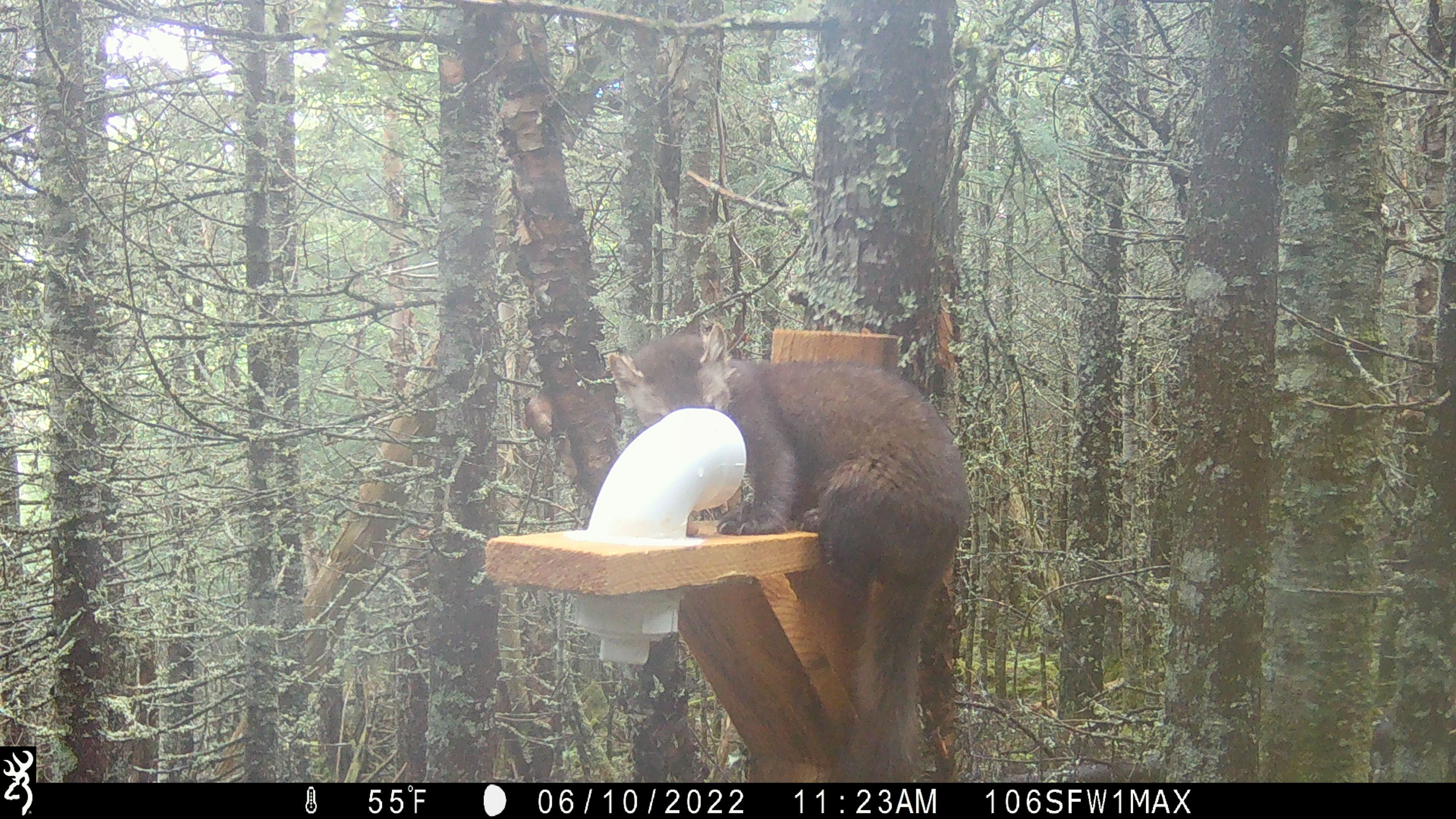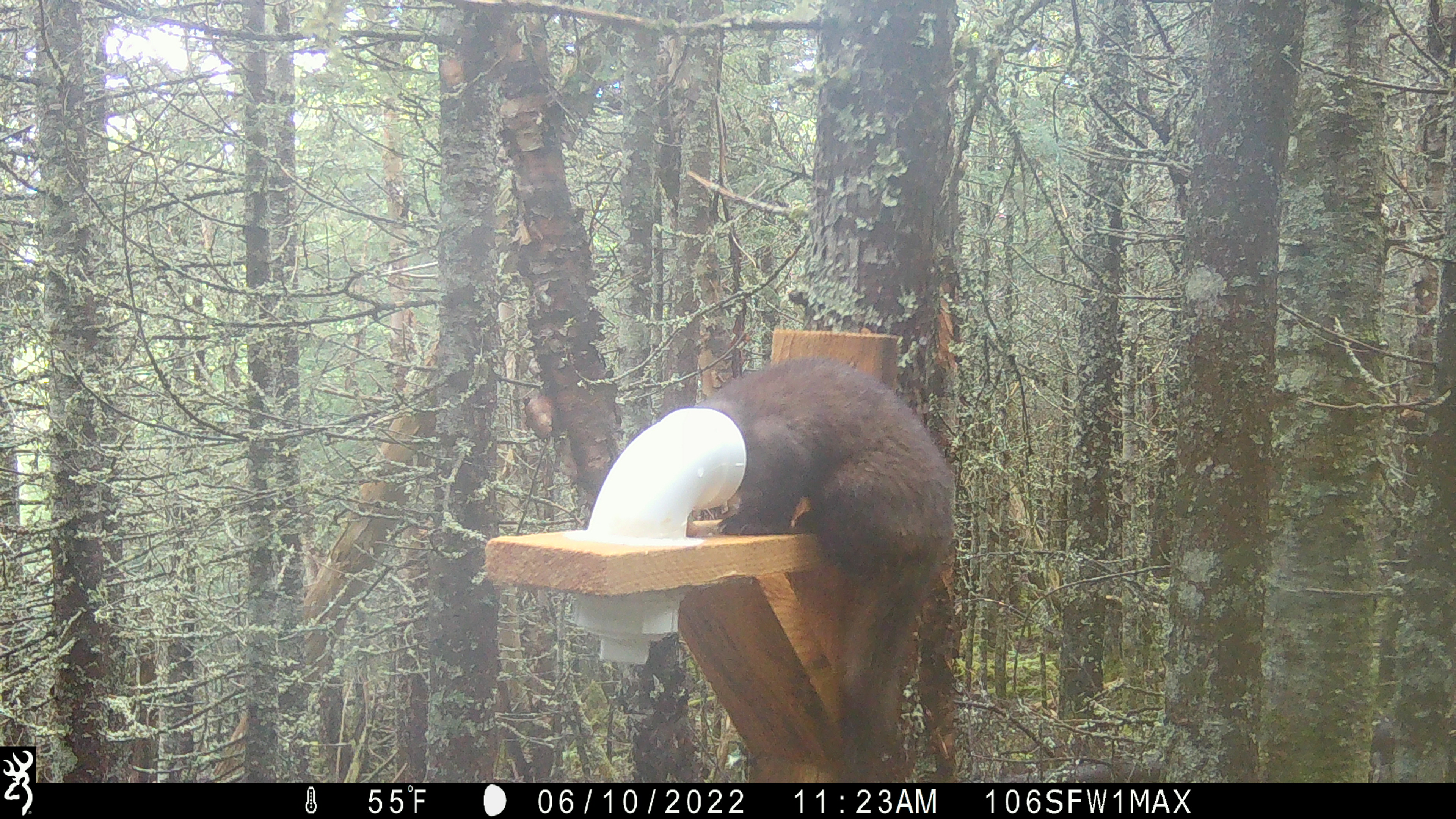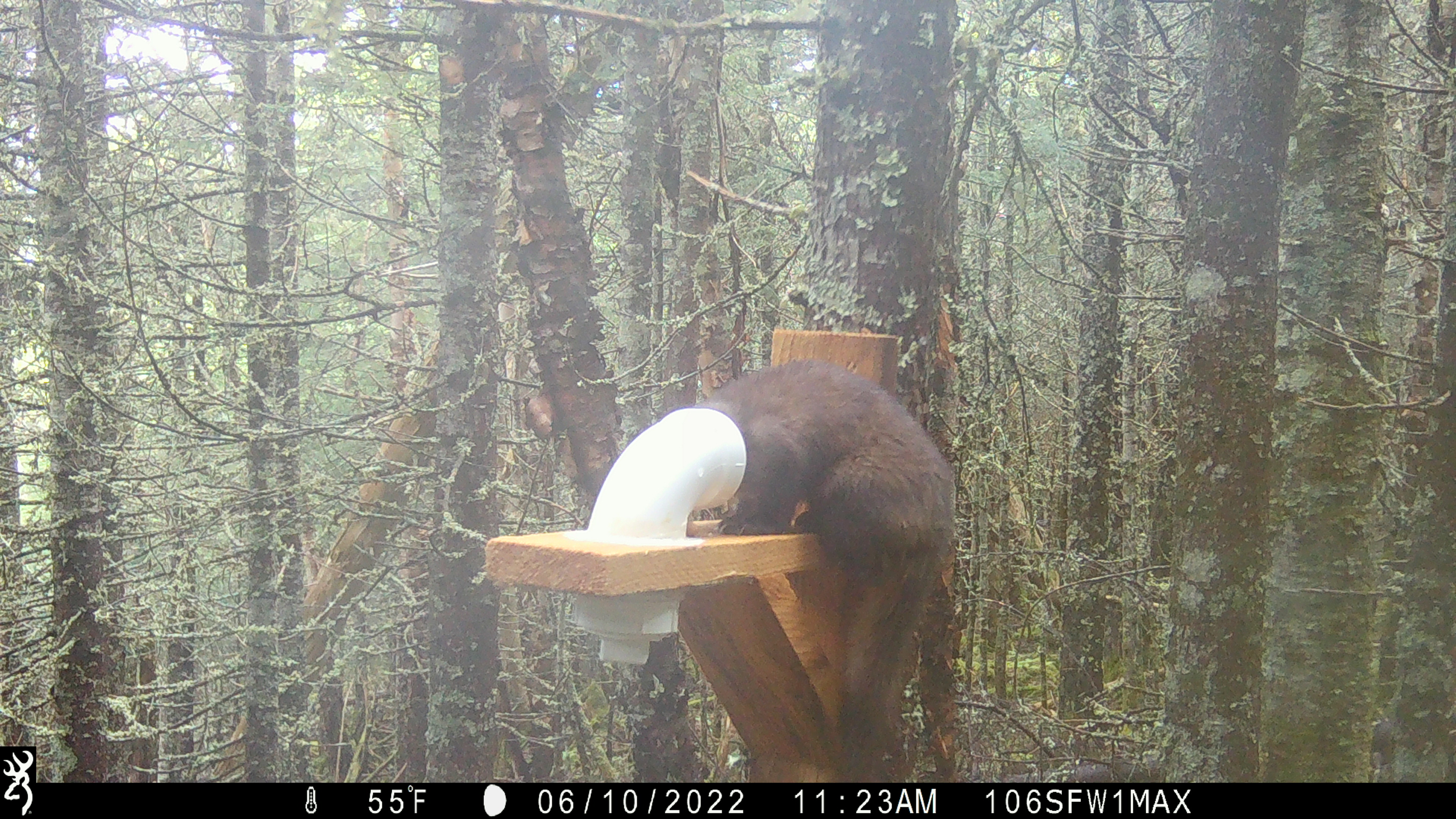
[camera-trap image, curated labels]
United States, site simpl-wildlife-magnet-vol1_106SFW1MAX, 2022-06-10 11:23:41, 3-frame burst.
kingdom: Animalia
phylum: Chordata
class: Mammalia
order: Carnivora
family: Mustelidae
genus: Martes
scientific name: Martes americana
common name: american marten